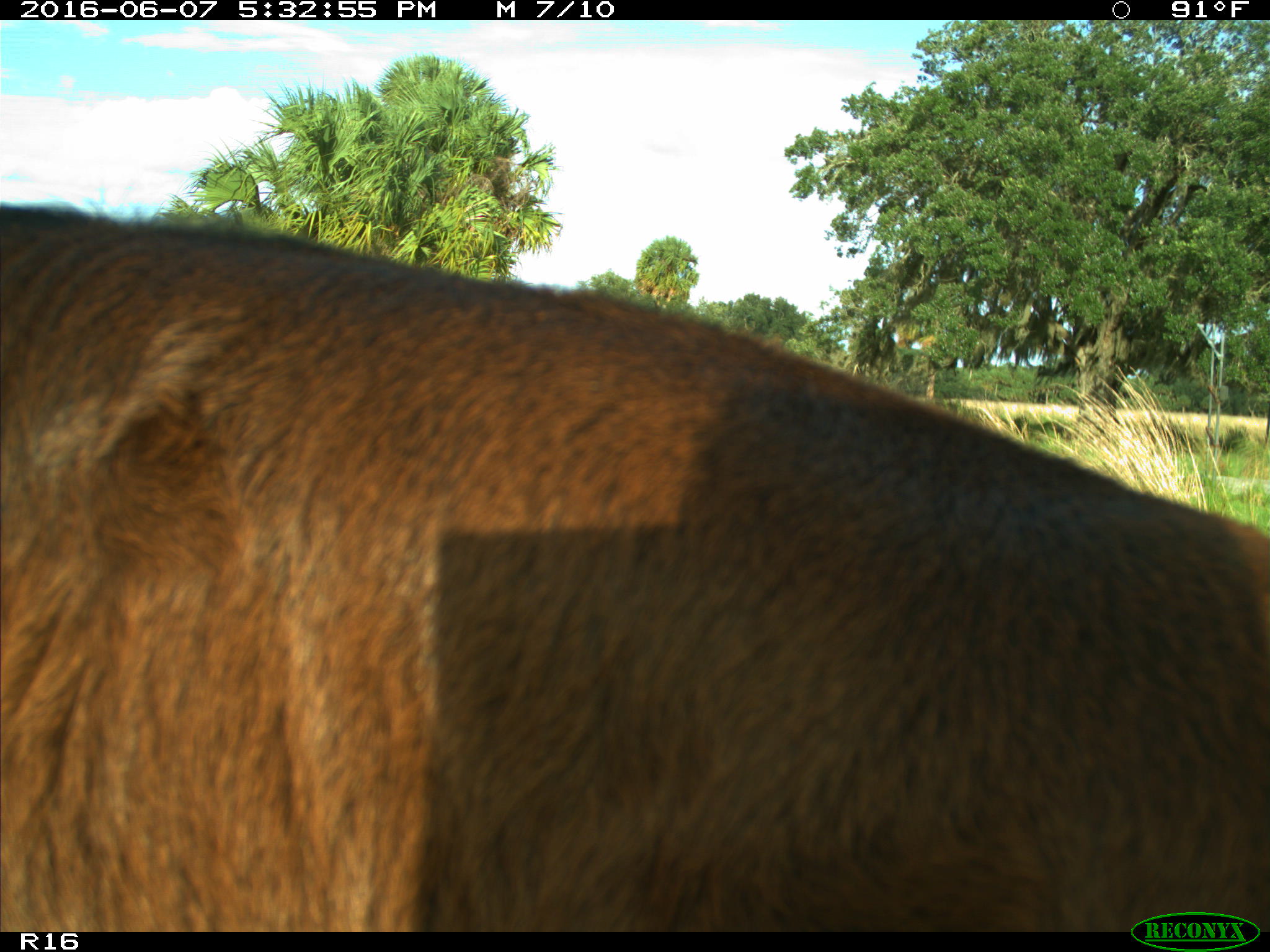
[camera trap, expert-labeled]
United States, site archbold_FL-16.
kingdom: Animalia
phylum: Chordata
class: Mammalia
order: Artiodactyla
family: Bovidae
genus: Bos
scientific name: Bos taurus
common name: domestic cow